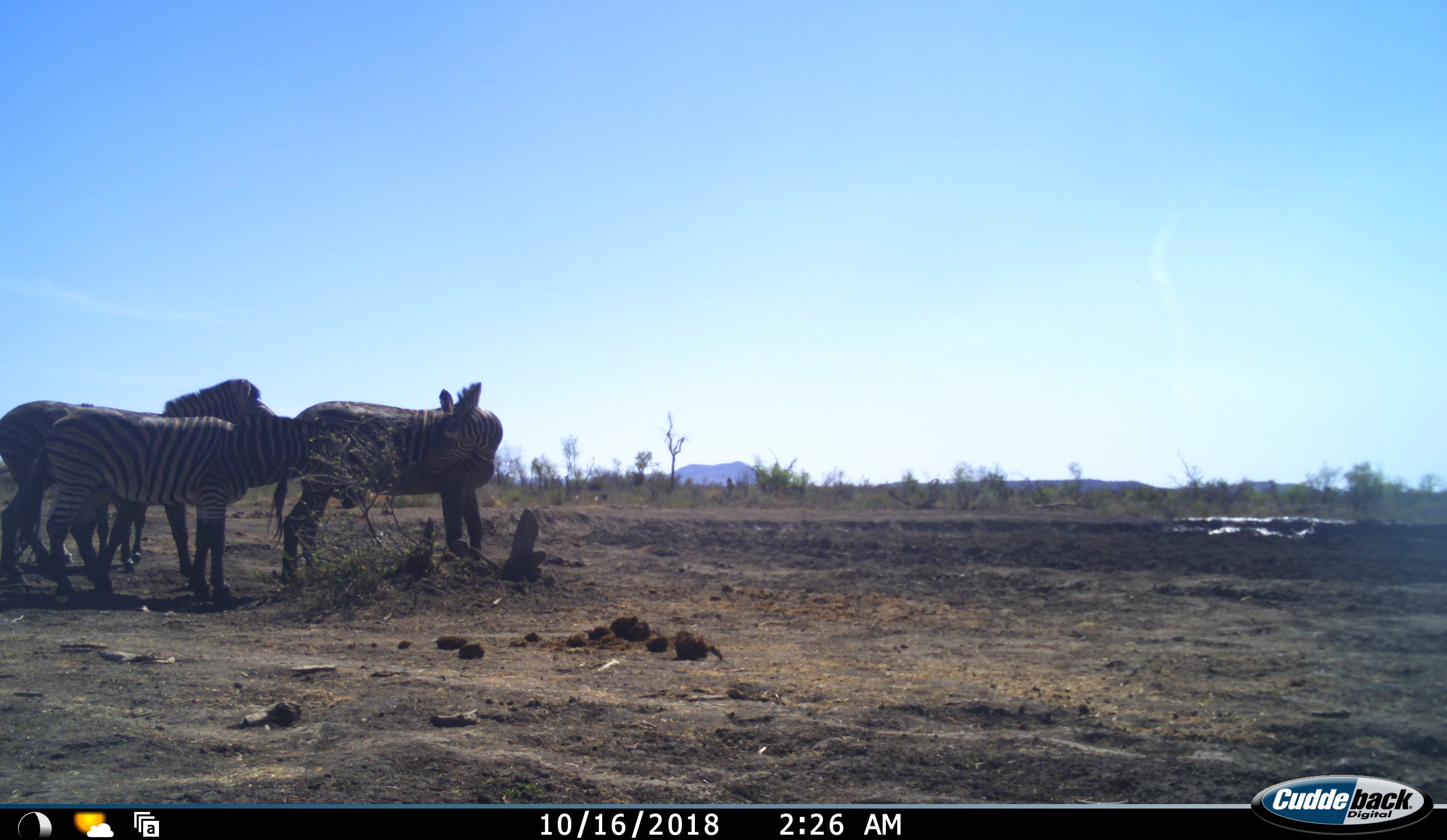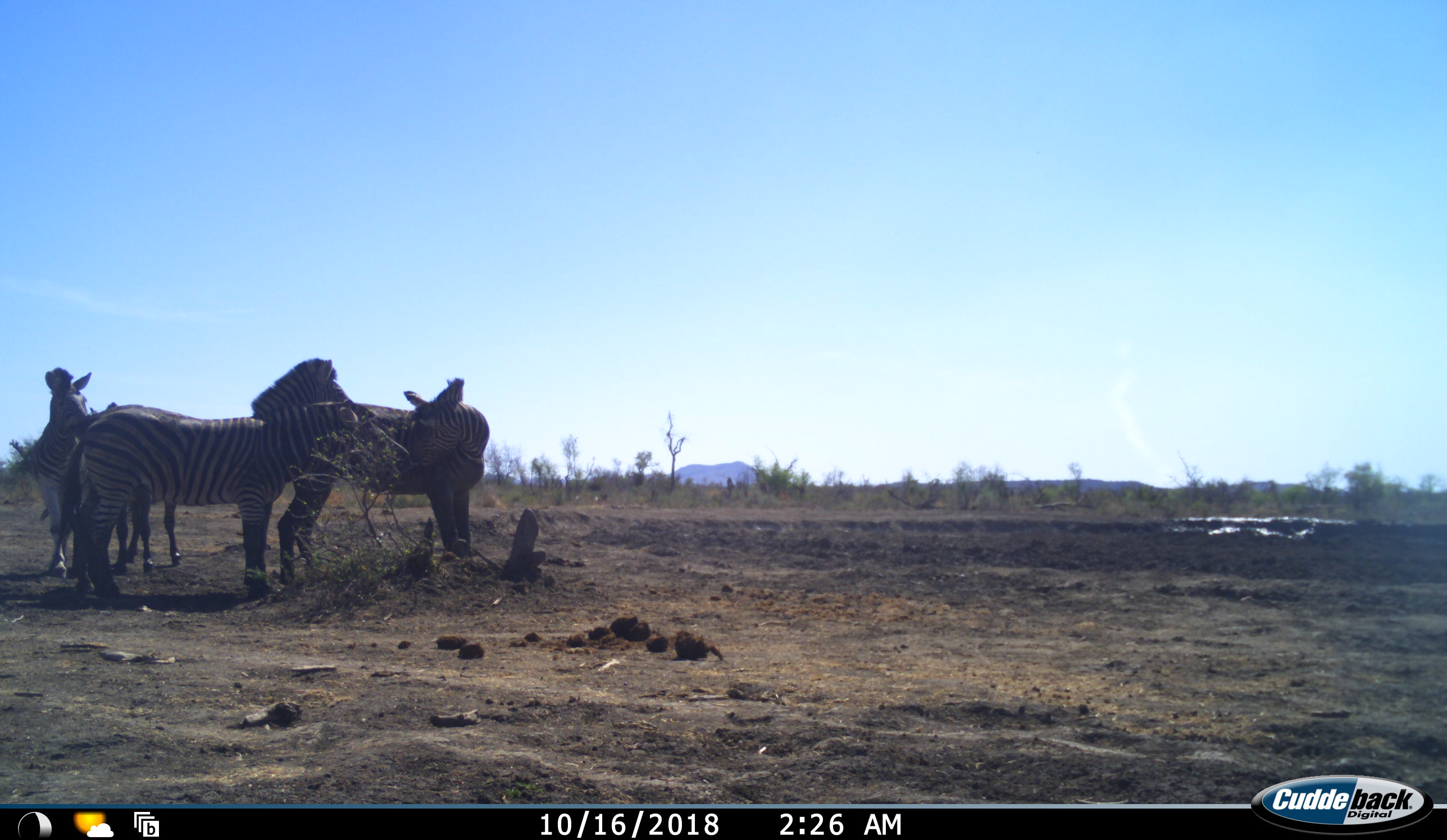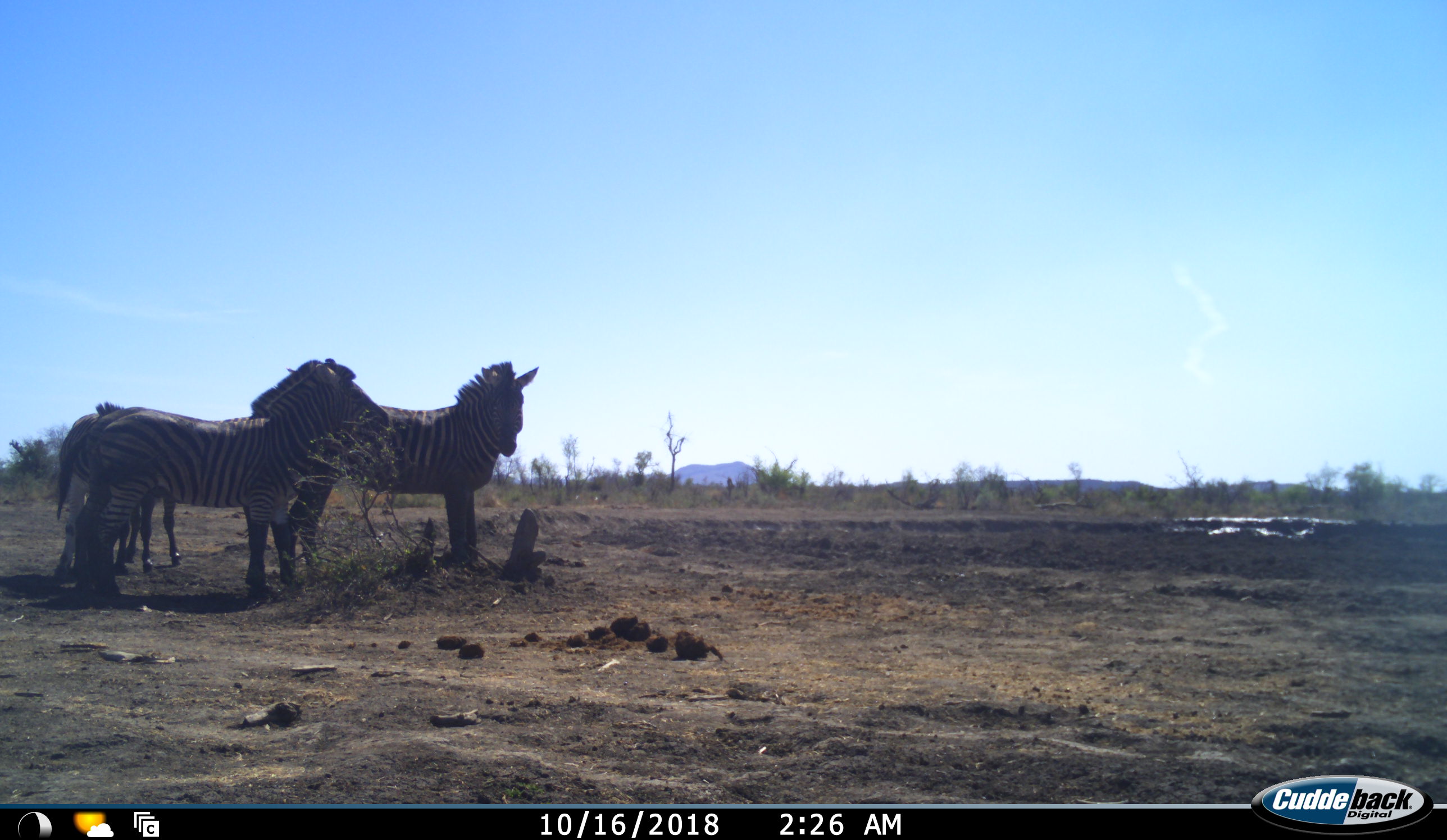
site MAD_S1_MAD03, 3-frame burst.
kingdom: Animalia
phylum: Chordata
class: Mammalia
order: Perissodactyla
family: Equidae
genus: Equus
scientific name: Equus quagga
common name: plains zebra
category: zebraplains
Zebraplains (plains zebra) (Equus quagga), count 4. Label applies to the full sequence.